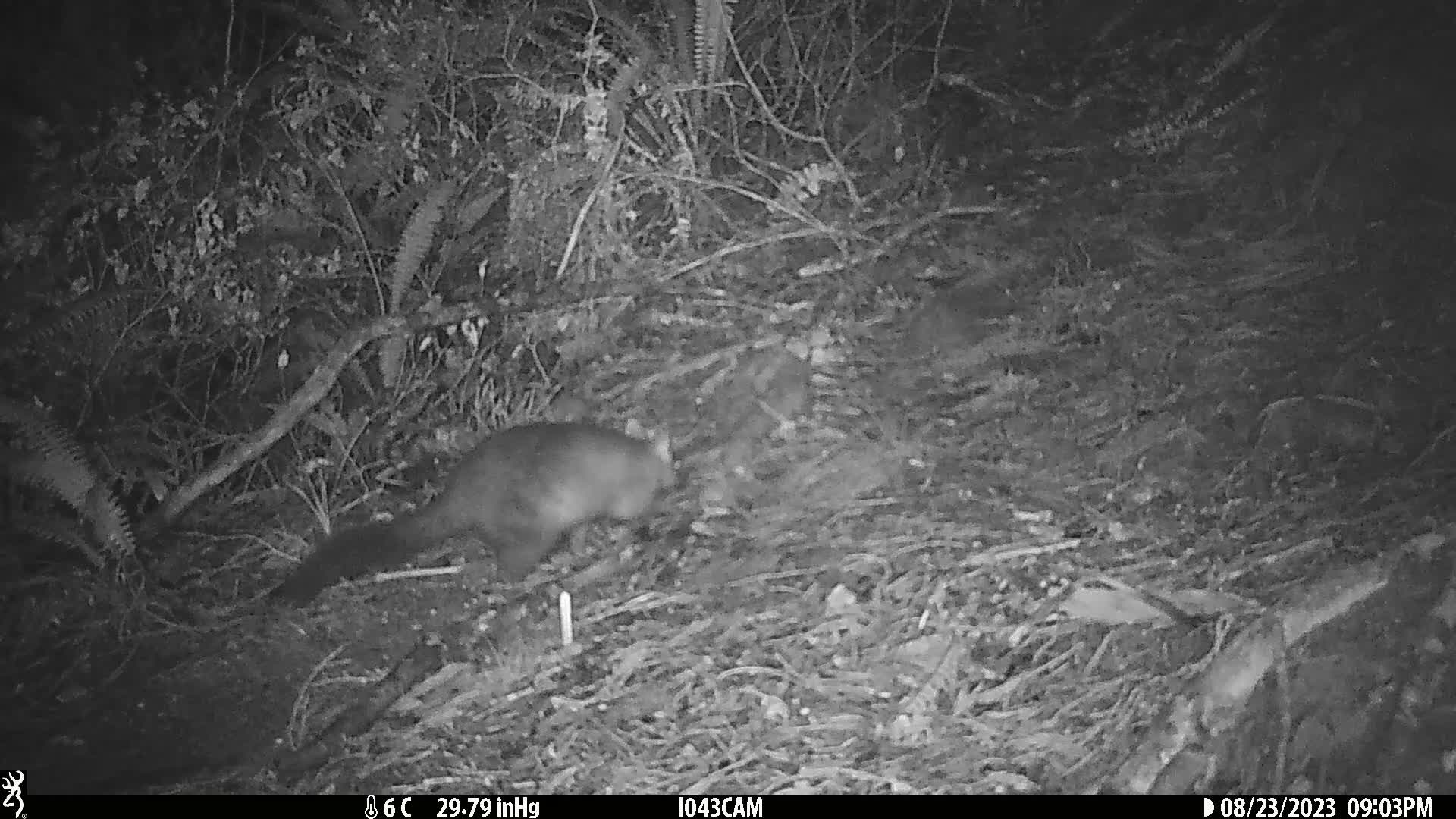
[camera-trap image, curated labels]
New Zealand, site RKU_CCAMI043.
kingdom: Animalia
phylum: Chordata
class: Mammalia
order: Diprotodontia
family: Phalangeridae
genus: Trichosurus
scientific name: Trichosurus vulpecula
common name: common brushtail possum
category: possum